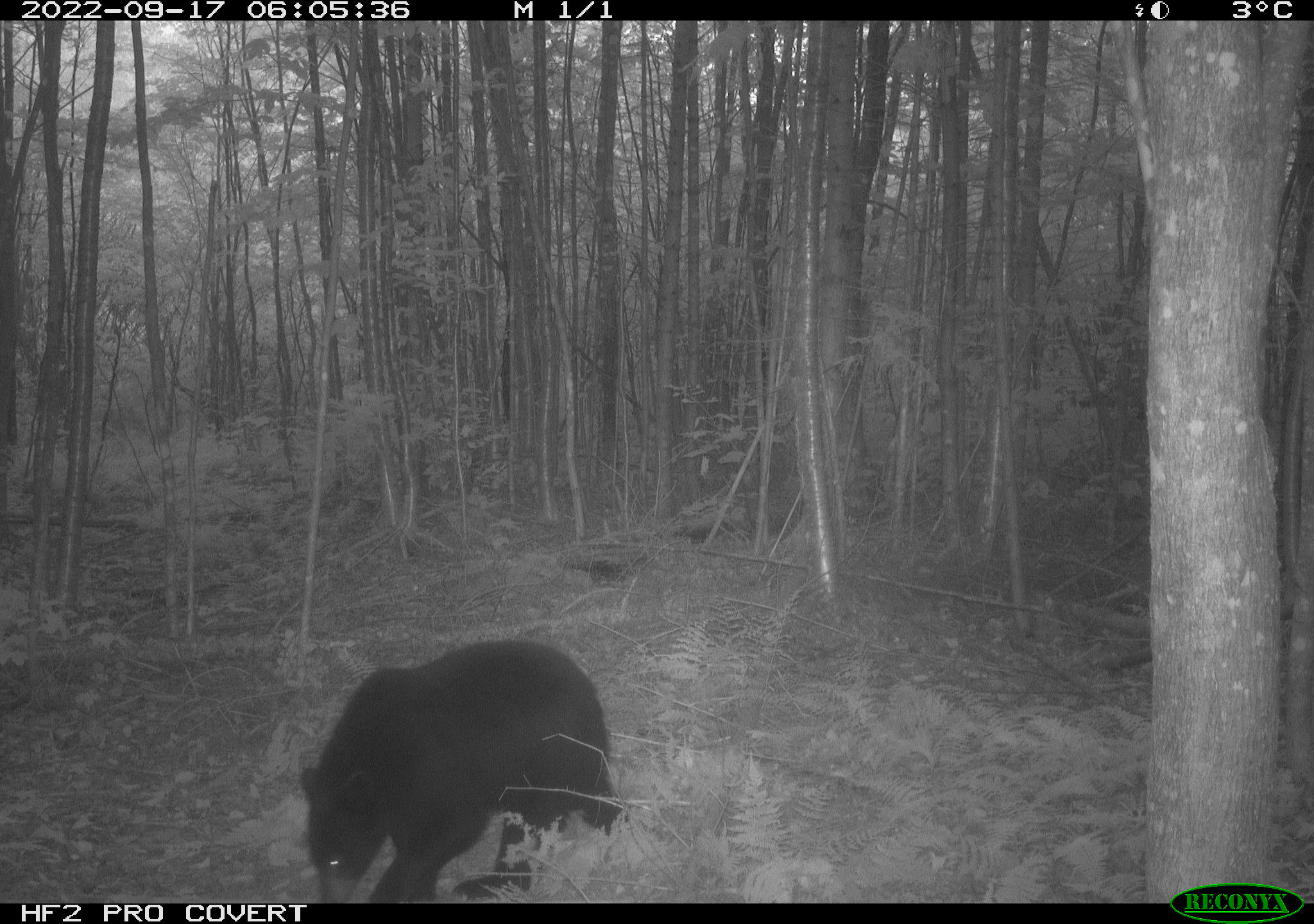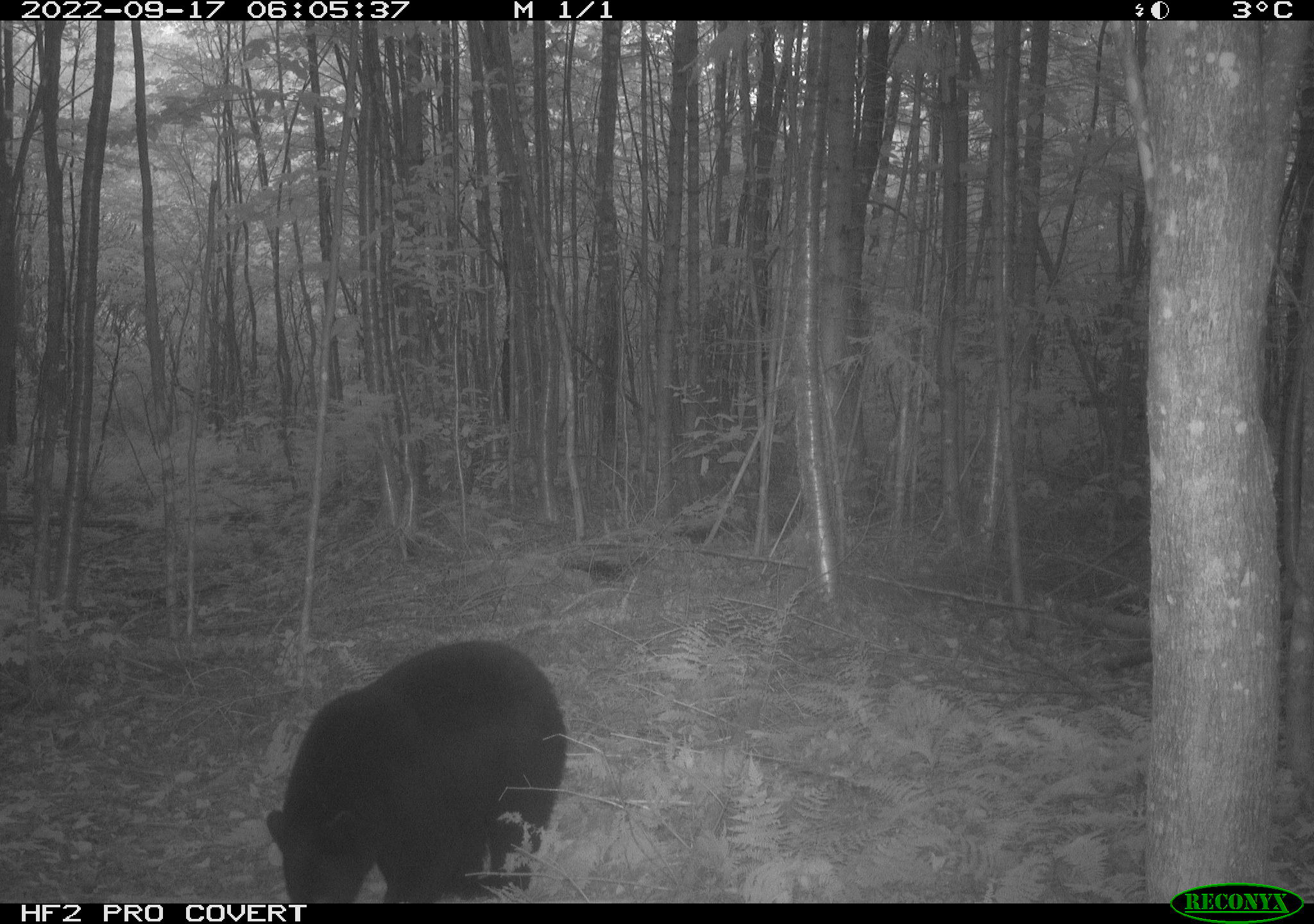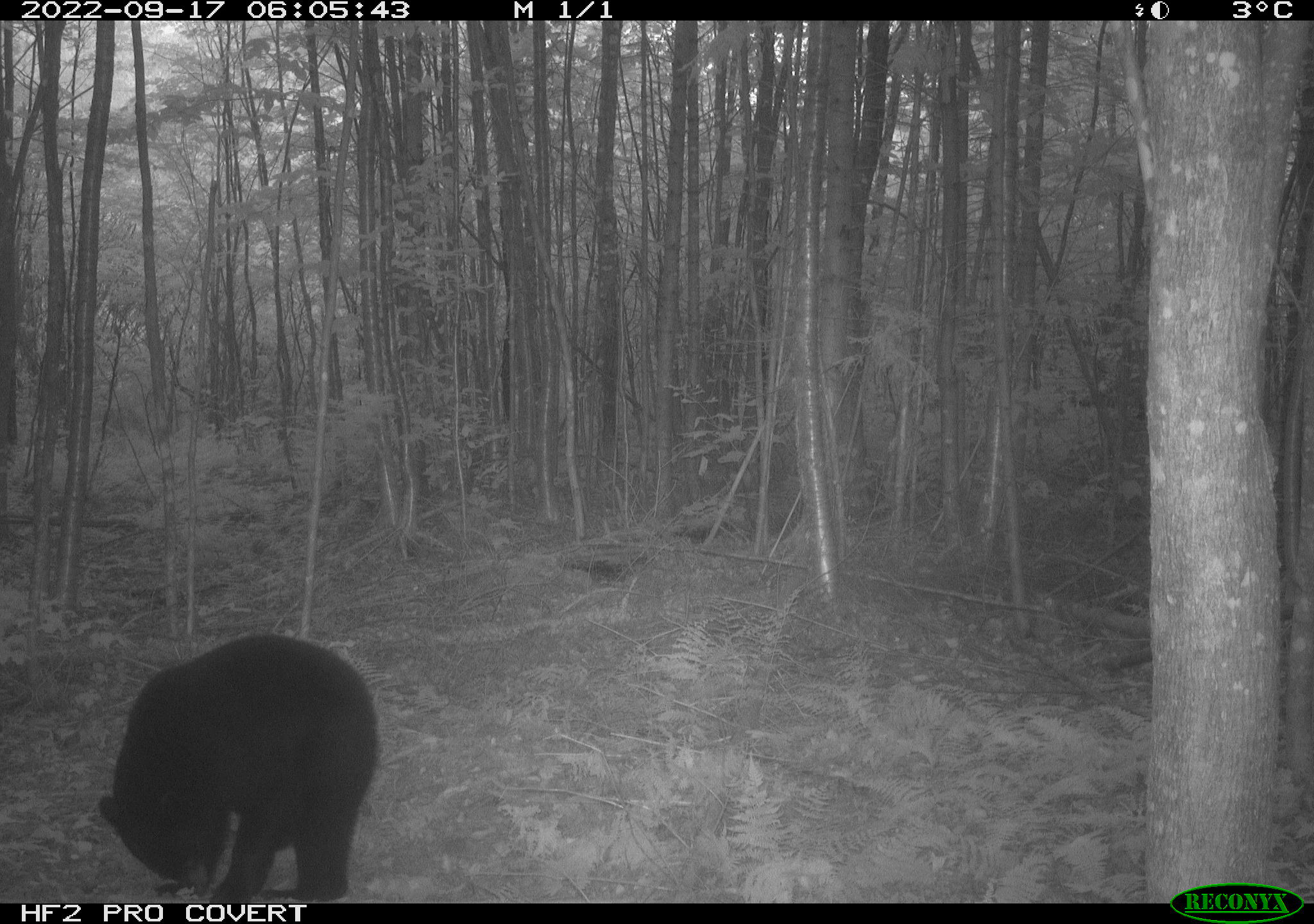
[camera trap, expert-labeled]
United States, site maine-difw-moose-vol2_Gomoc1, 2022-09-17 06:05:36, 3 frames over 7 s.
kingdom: Animalia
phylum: Chordata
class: Mammalia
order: Carnivora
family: Ursidae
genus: Ursus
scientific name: Ursus americanus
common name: black bear